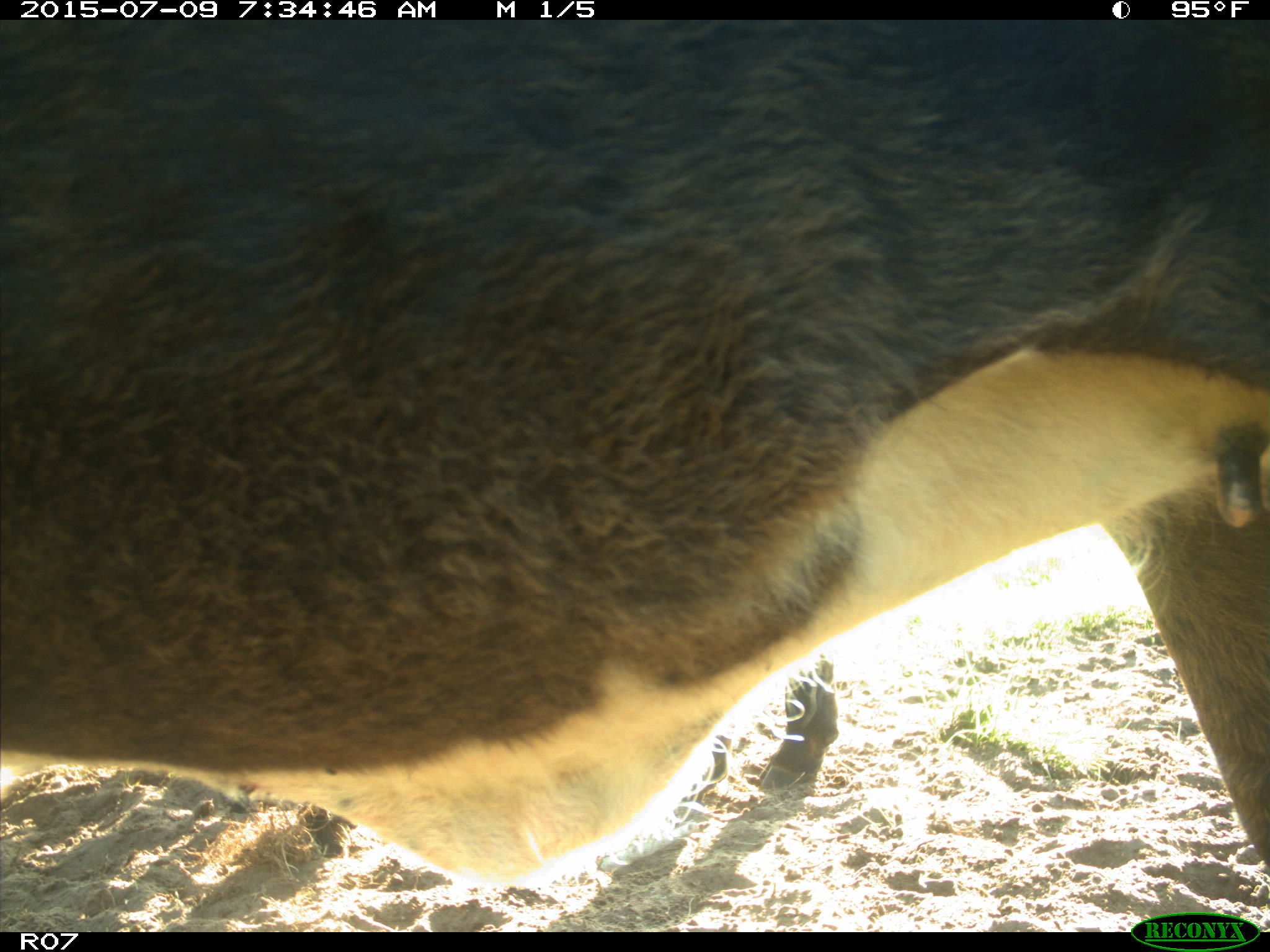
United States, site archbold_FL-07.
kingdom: Animalia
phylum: Chordata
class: Mammalia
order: Artiodactyla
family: Bovidae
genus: Bos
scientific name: Bos taurus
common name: domestic cow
Bos taurus (domestic cow).